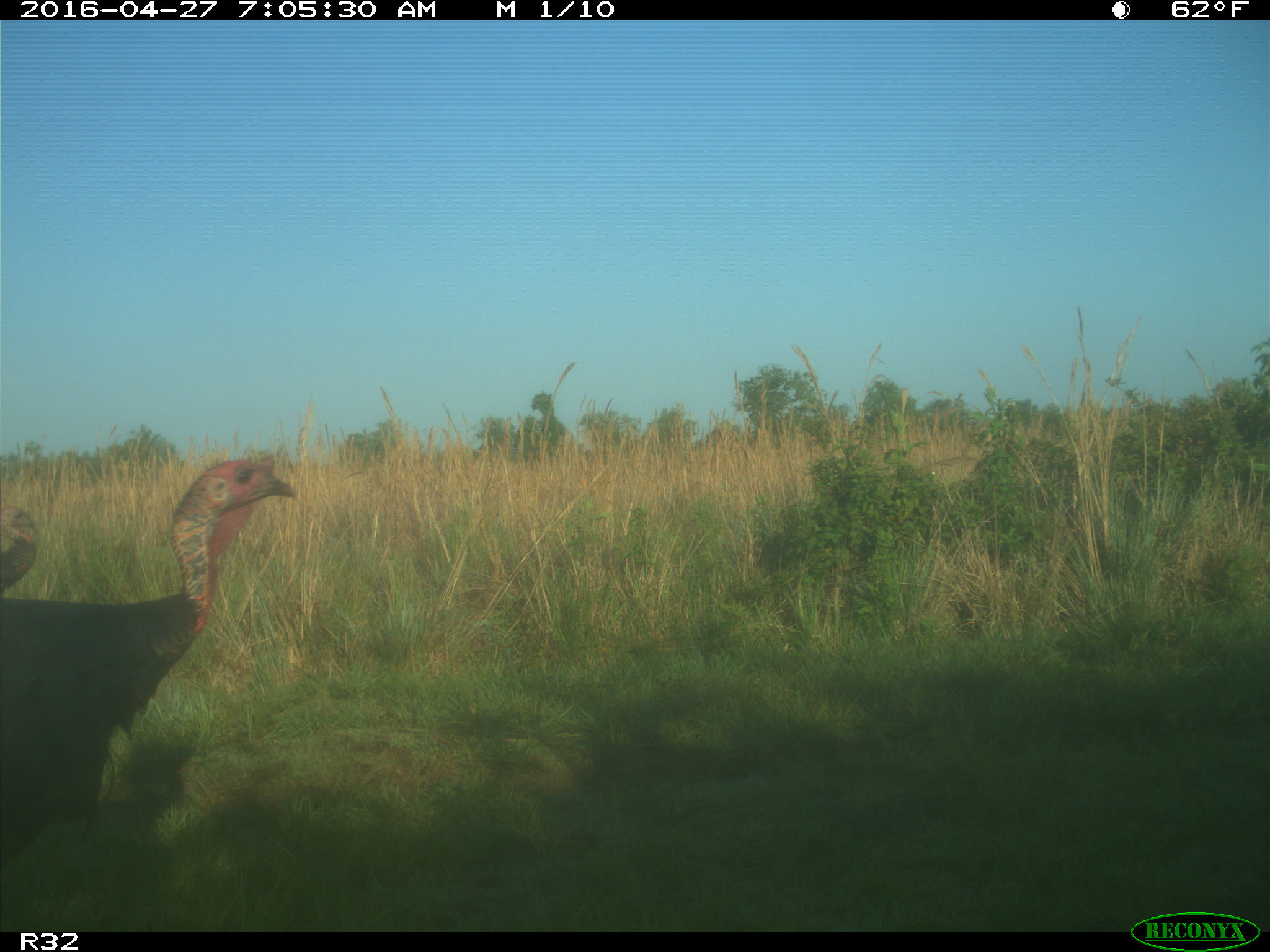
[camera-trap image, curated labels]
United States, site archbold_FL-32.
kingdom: Animalia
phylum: Chordata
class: Aves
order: Galliformes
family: Phasianidae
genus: Meleagris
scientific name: Meleagris gallopavo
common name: wild turkey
Meleagris gallopavo (wild turkey).